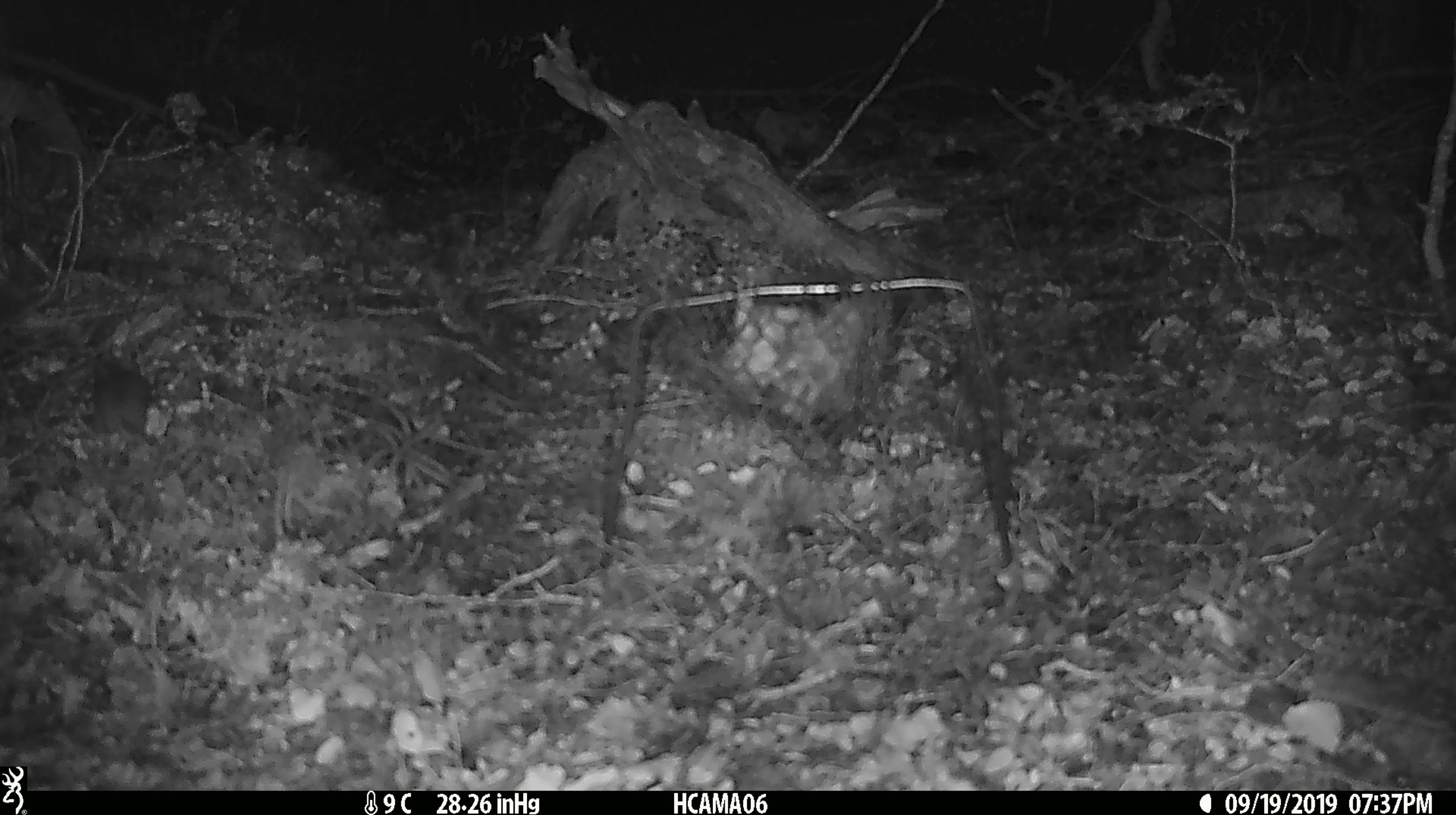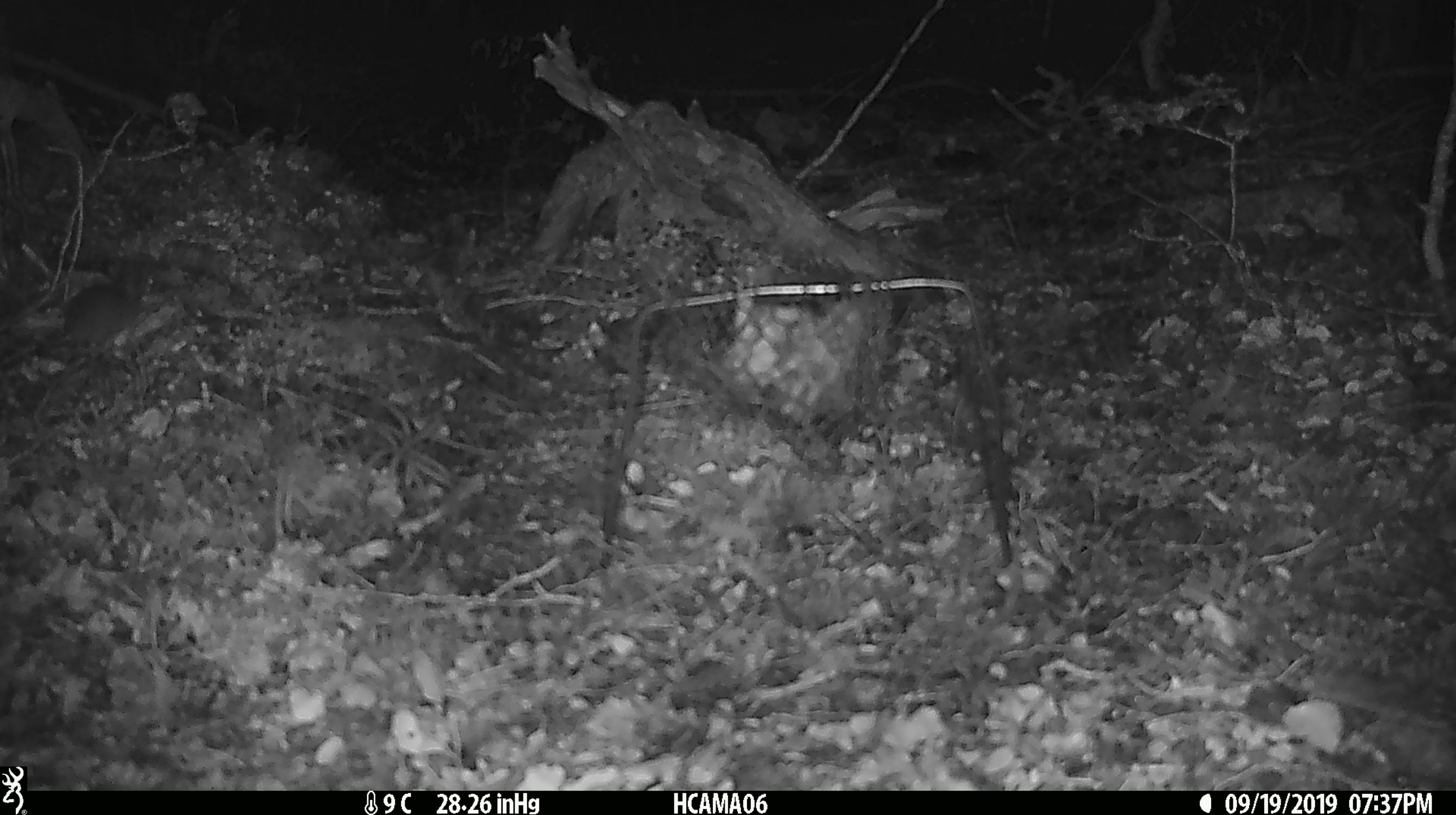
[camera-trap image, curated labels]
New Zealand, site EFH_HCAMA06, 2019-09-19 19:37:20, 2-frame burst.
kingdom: Animalia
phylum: Chordata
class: Mammalia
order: Rodentia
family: Muridae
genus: Mus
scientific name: Mus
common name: mouse